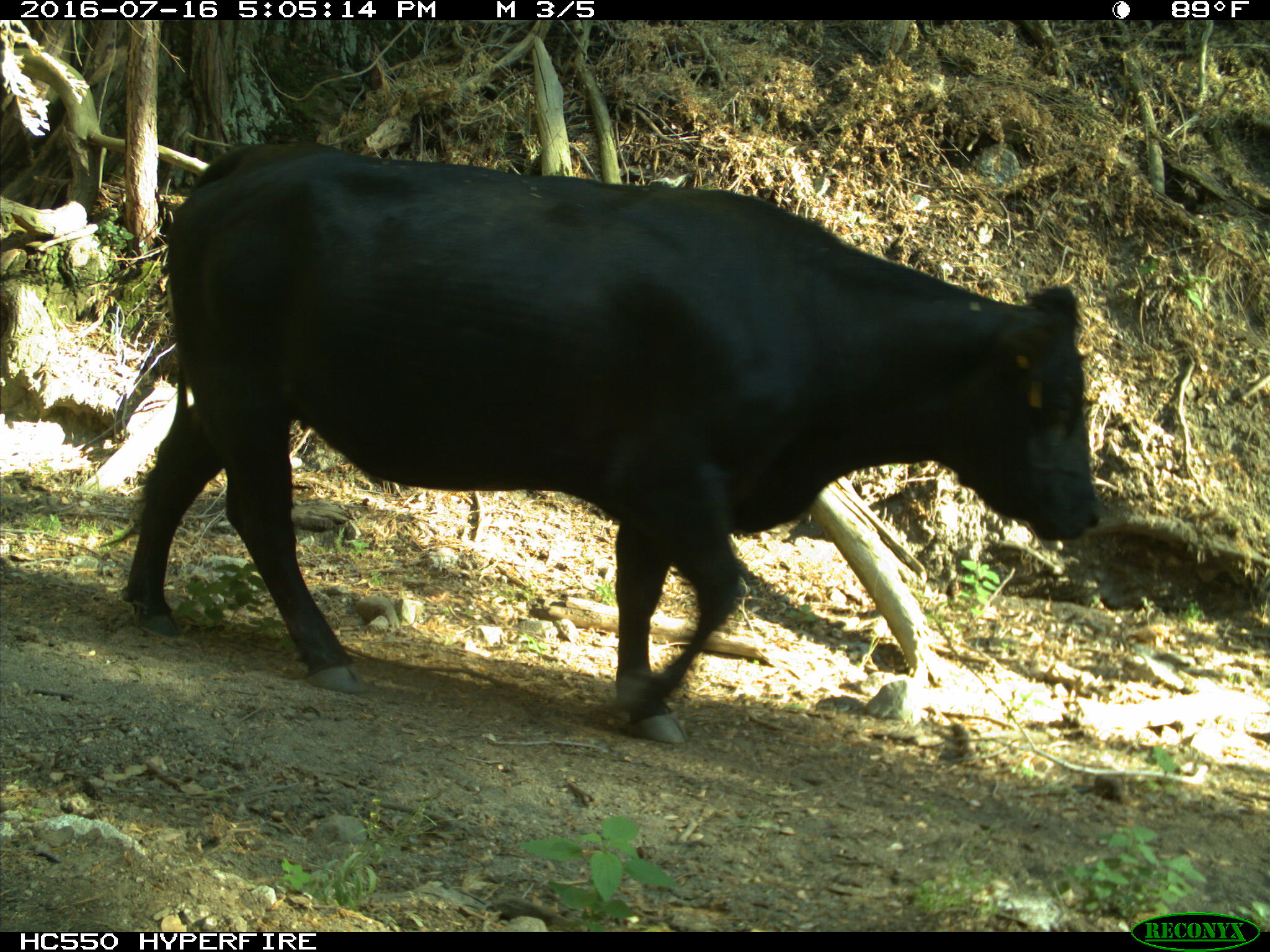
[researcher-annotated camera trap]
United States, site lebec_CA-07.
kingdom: Animalia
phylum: Chordata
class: Mammalia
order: Artiodactyla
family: Bovidae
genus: Bos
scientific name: Bos taurus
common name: domestic cow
Bos taurus (domestic cow).